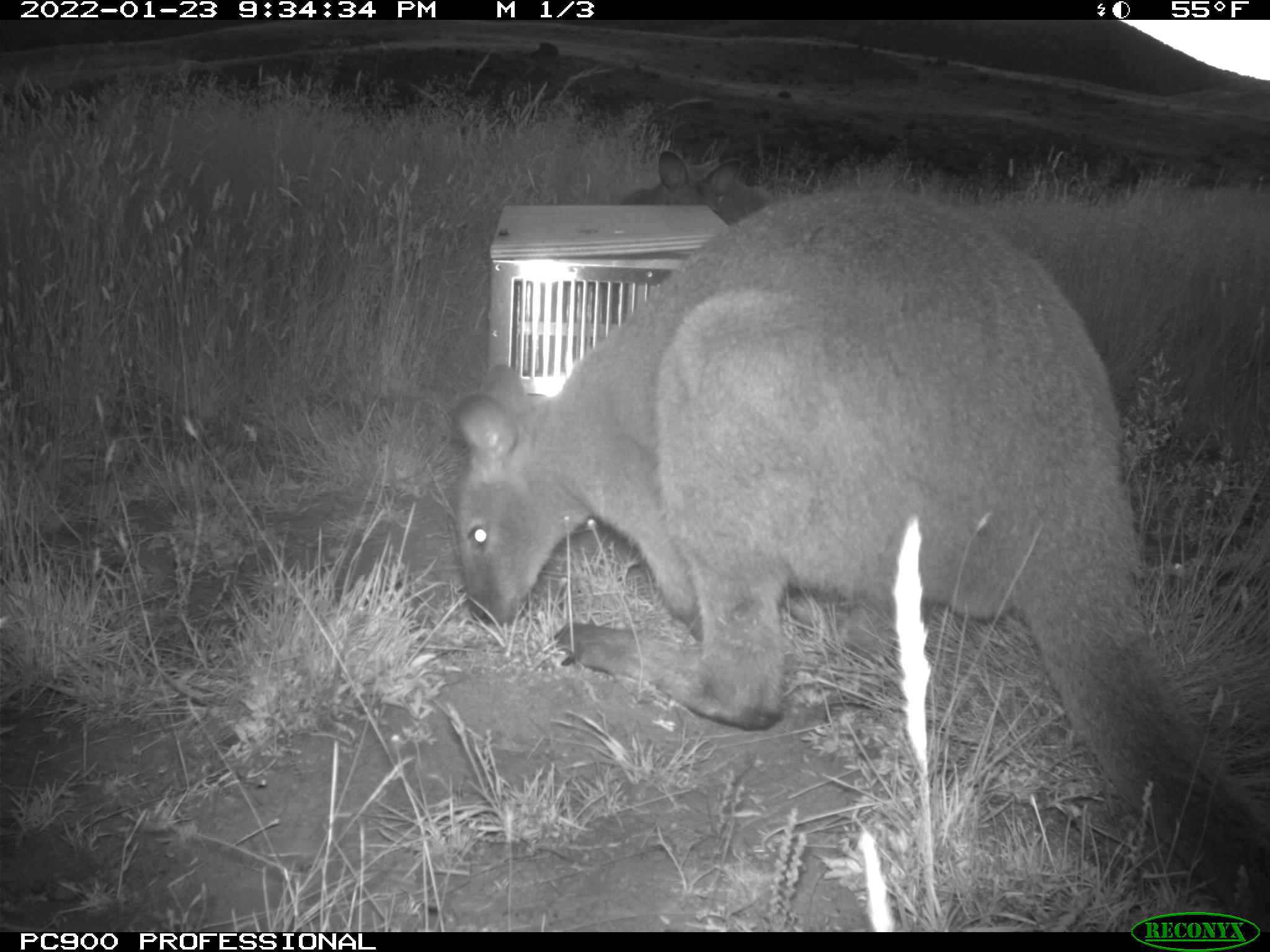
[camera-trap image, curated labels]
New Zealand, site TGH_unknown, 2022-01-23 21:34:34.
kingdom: Animalia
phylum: Chordata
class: Mammalia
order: Diprotodontia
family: Macropodidae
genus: Notamacropus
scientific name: Notamacropus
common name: wallaby